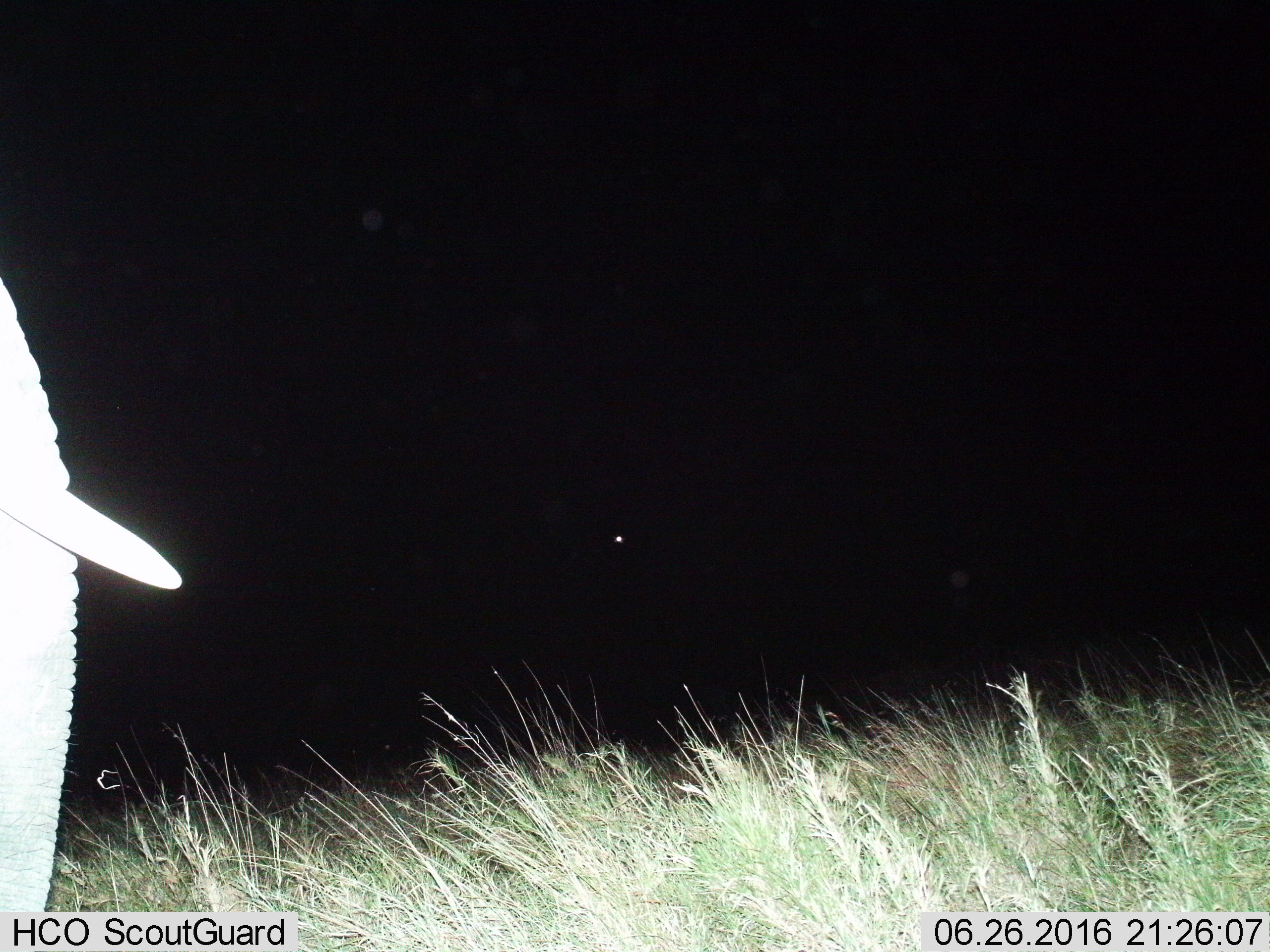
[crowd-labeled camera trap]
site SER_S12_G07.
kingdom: Animalia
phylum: Chordata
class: Mammalia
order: Proboscidea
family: Elephantidae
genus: Loxodonta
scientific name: Loxodonta africana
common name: african bush elephant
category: elephant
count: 1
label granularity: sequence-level